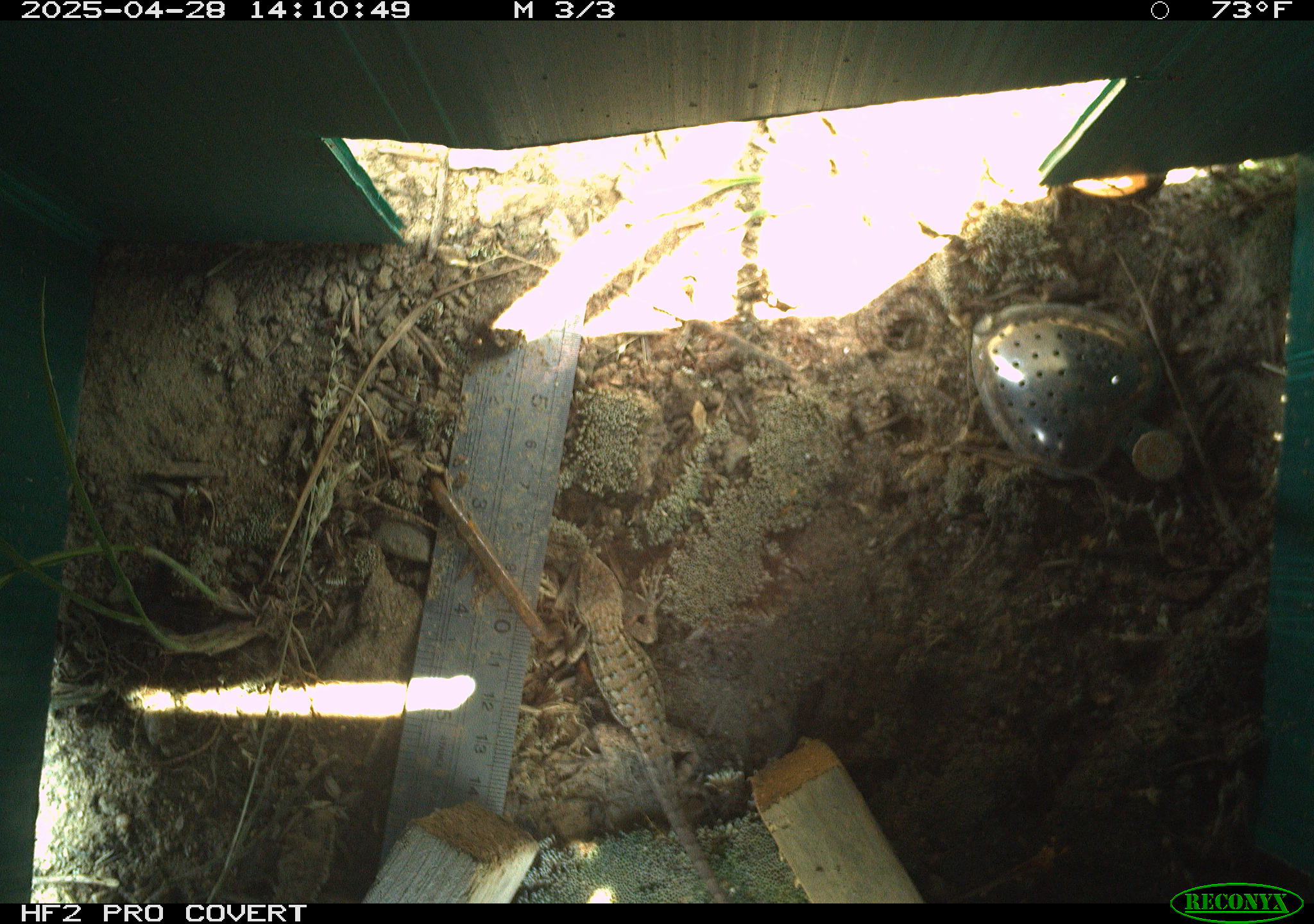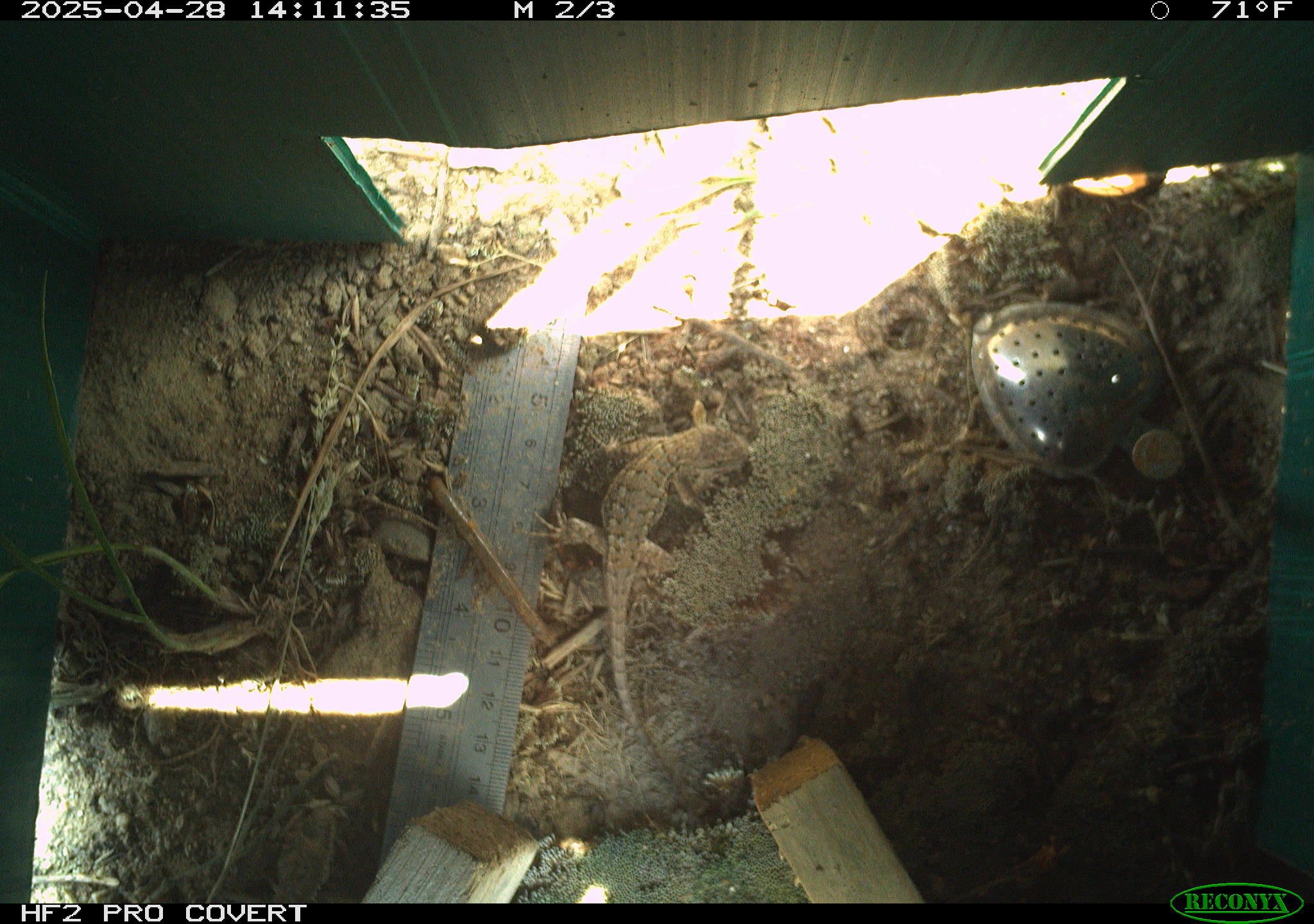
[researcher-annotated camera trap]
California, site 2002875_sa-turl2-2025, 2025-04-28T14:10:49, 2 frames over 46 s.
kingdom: Animalia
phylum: Chordata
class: Reptilia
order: Squamata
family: Phrynosomatidae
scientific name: Phrynosomatidae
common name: north american spiny lizards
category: sceloporus/uta species